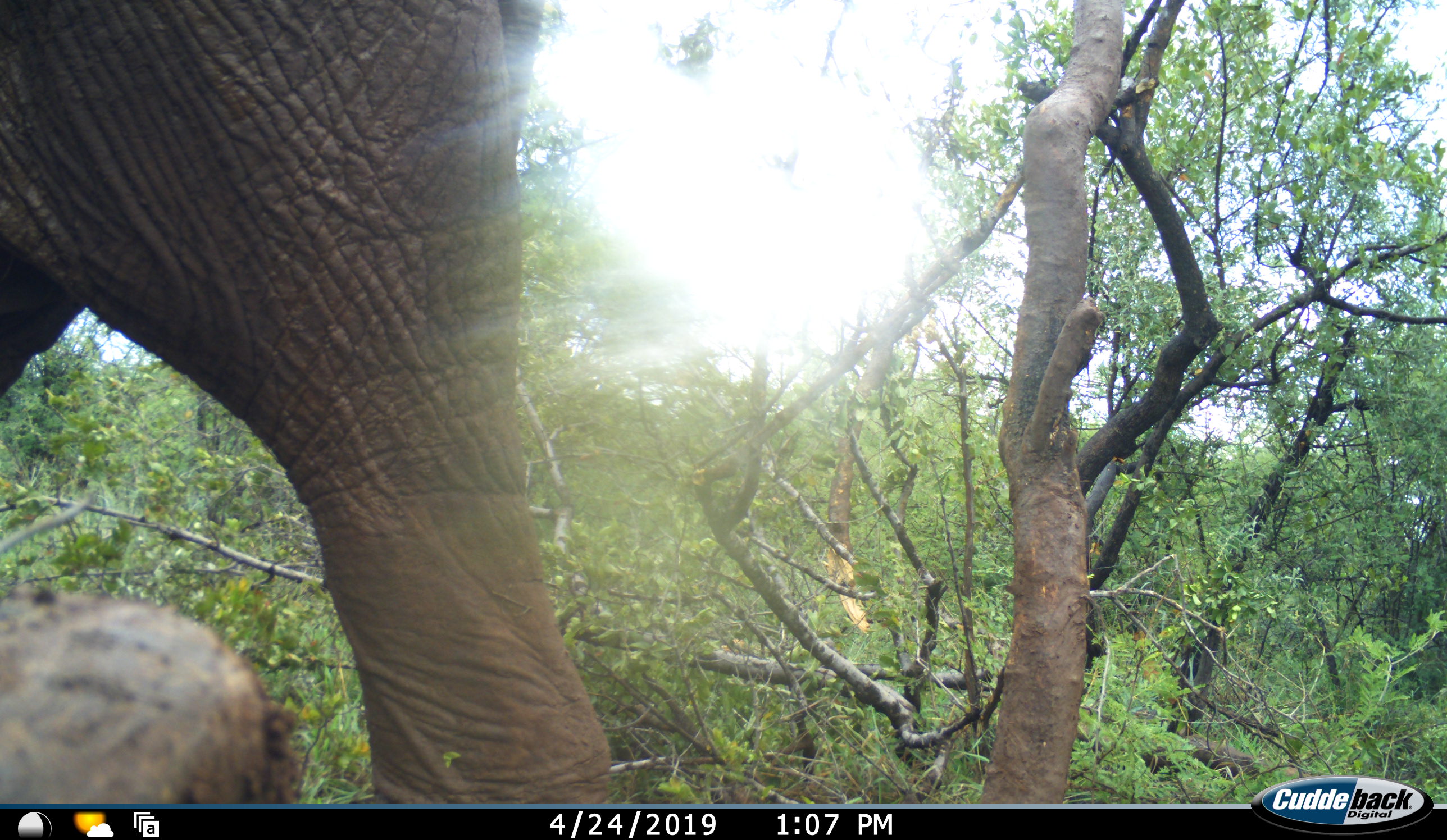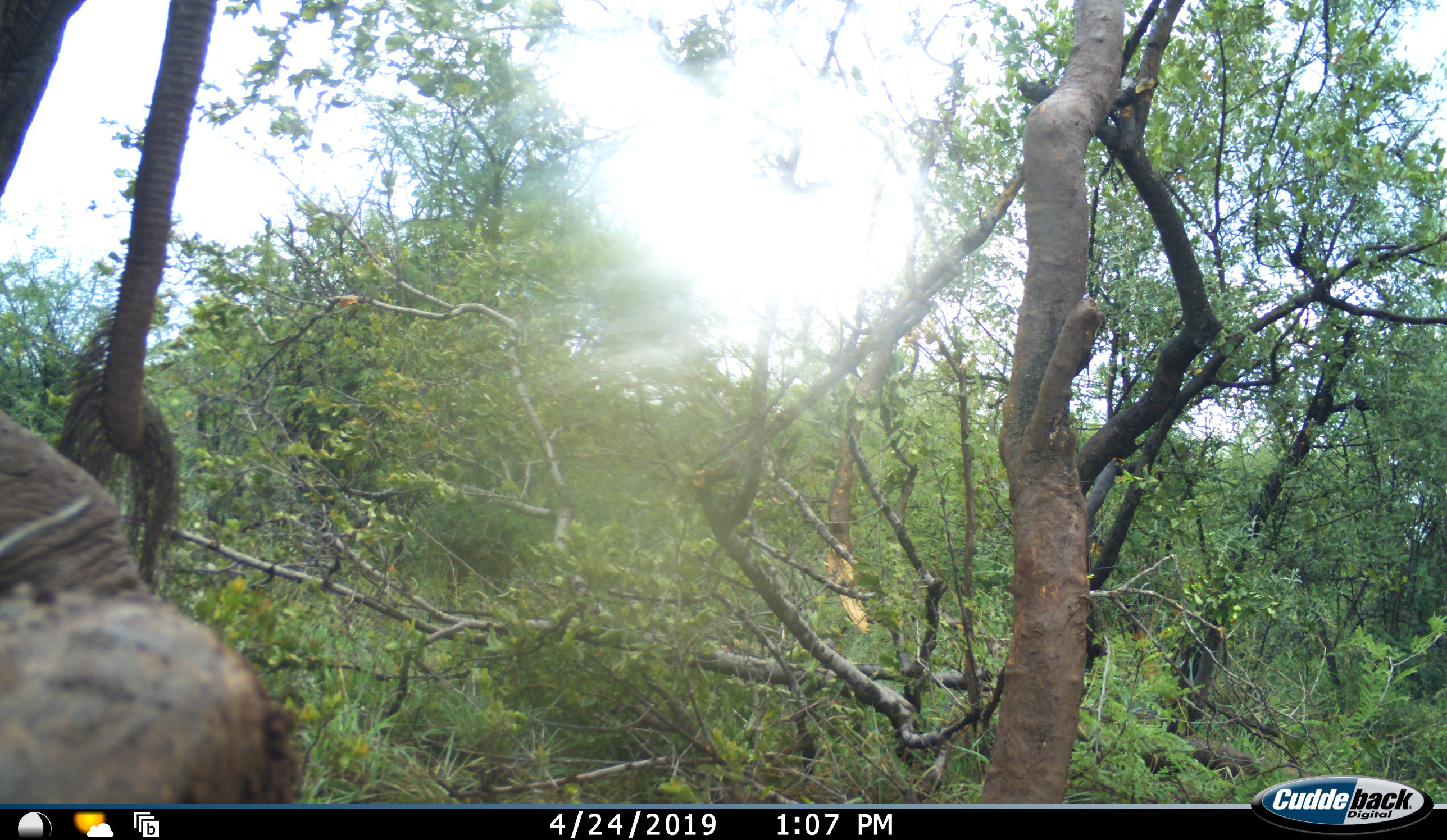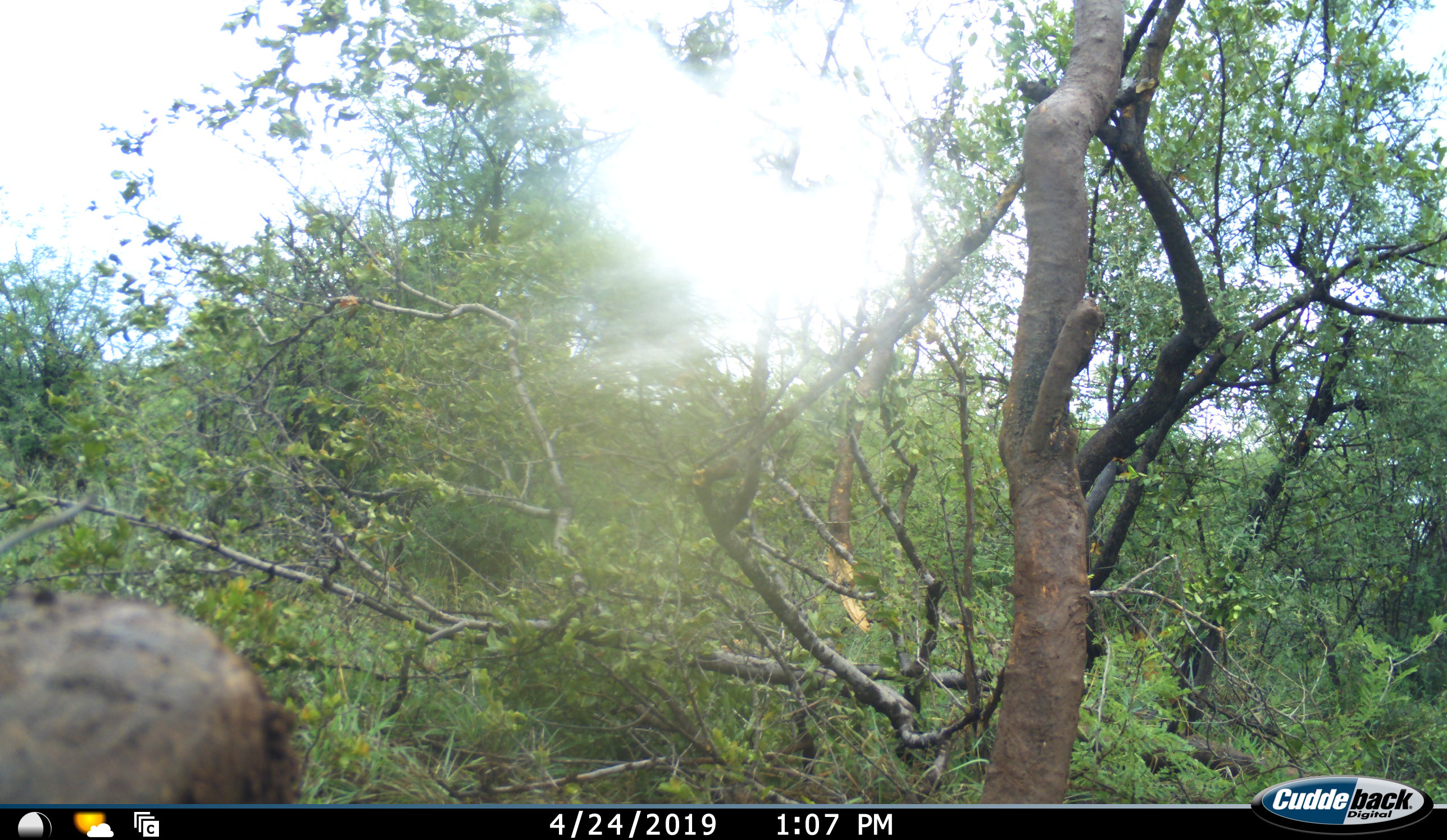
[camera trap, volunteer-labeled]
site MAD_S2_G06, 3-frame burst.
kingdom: Animalia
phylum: Chordata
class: Mammalia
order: Proboscidea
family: Elephantidae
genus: Loxodonta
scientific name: Loxodonta africana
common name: african bush elephant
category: elephant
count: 1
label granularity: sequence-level